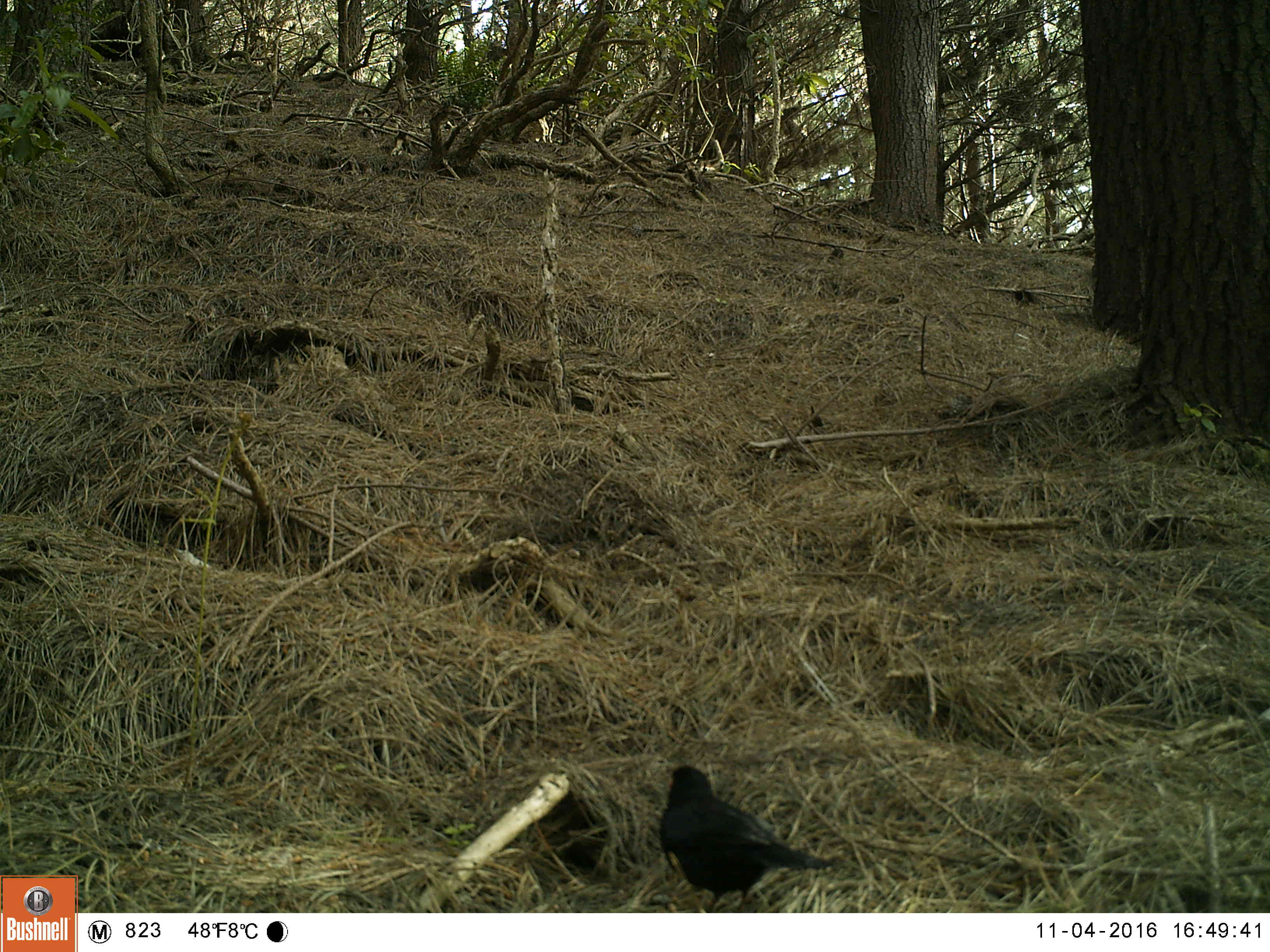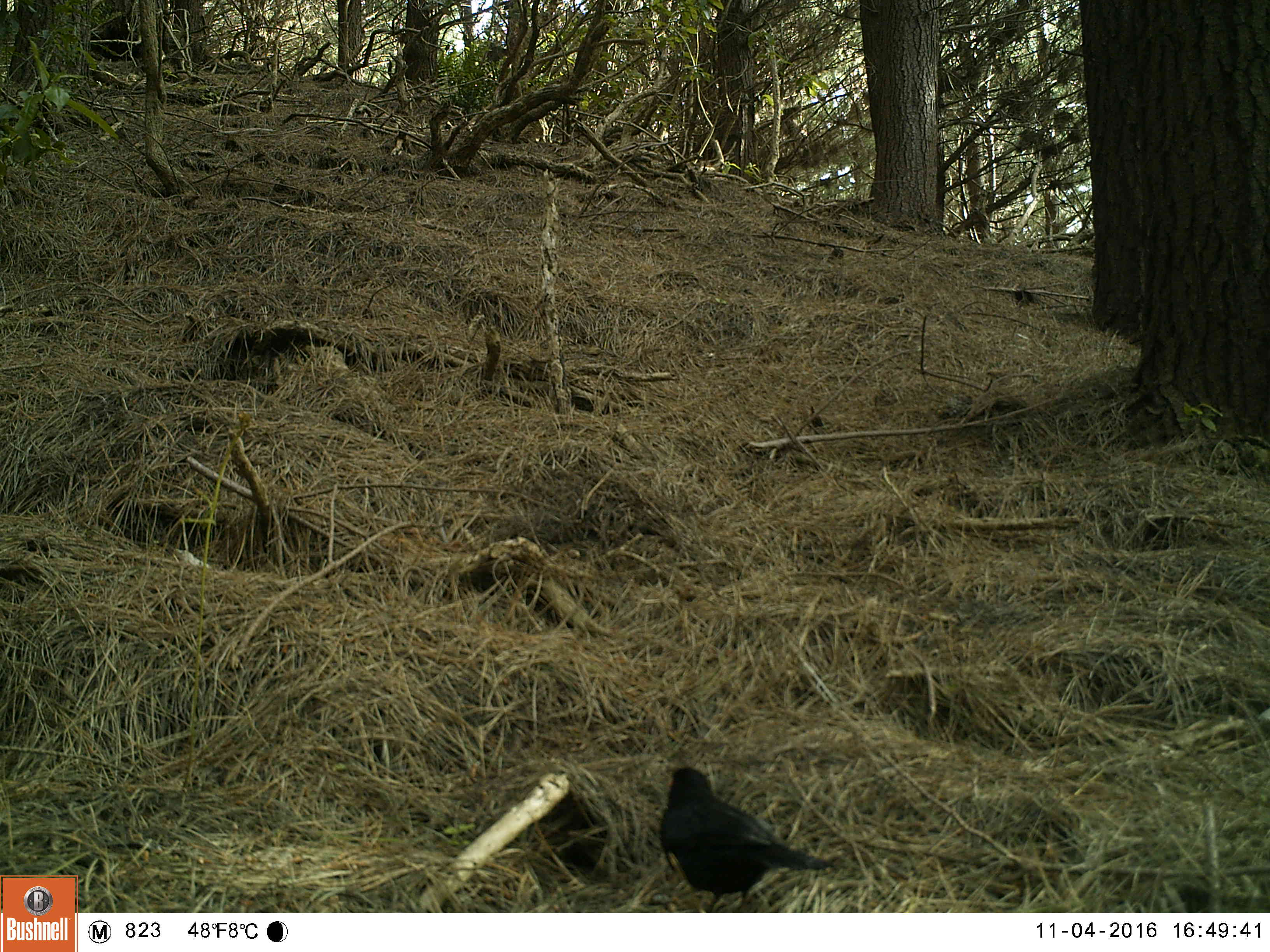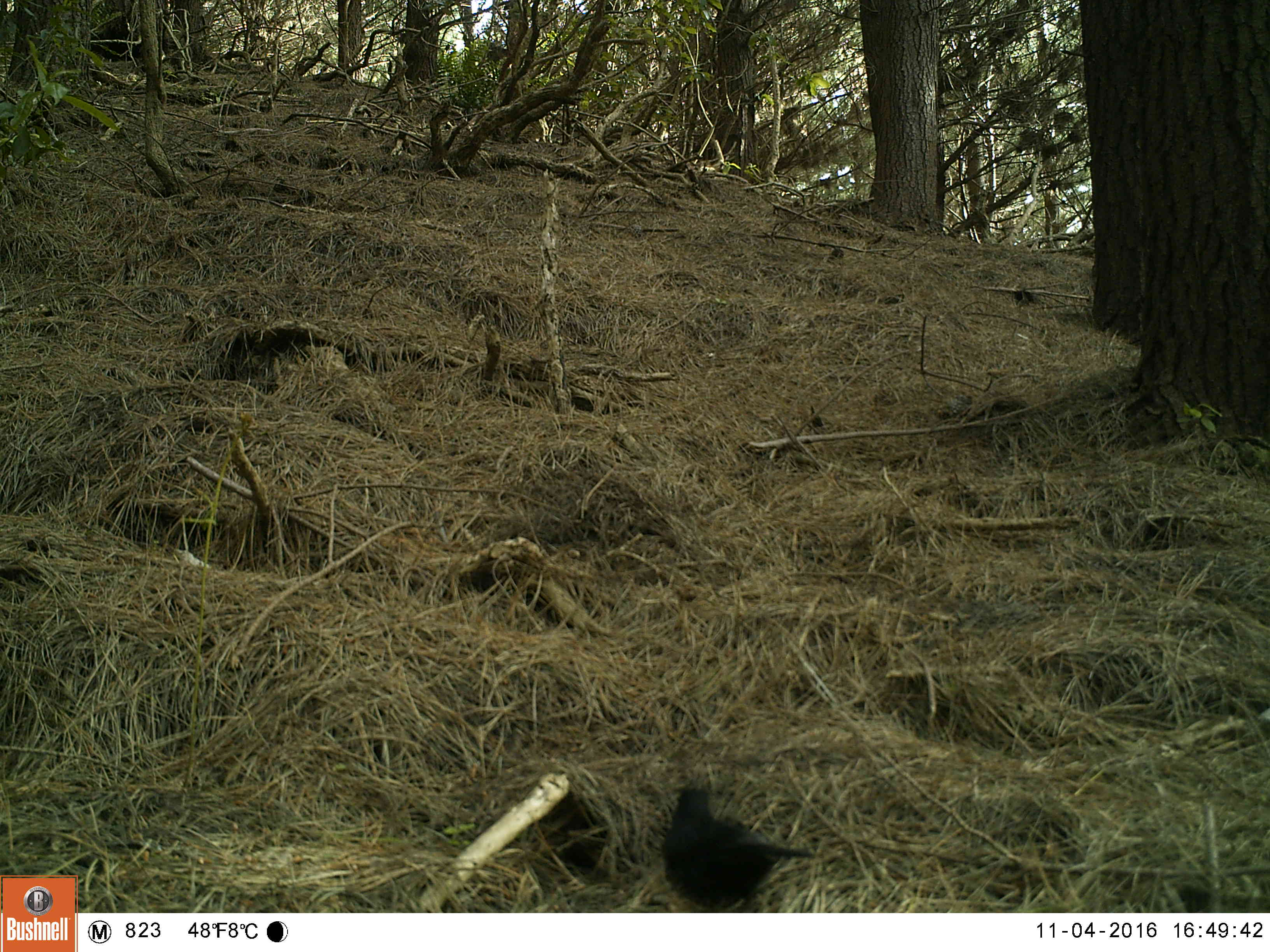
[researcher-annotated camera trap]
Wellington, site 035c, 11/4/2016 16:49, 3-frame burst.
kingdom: Animalia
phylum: Chordata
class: Aves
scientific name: Aves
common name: bird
Bird (Aves).